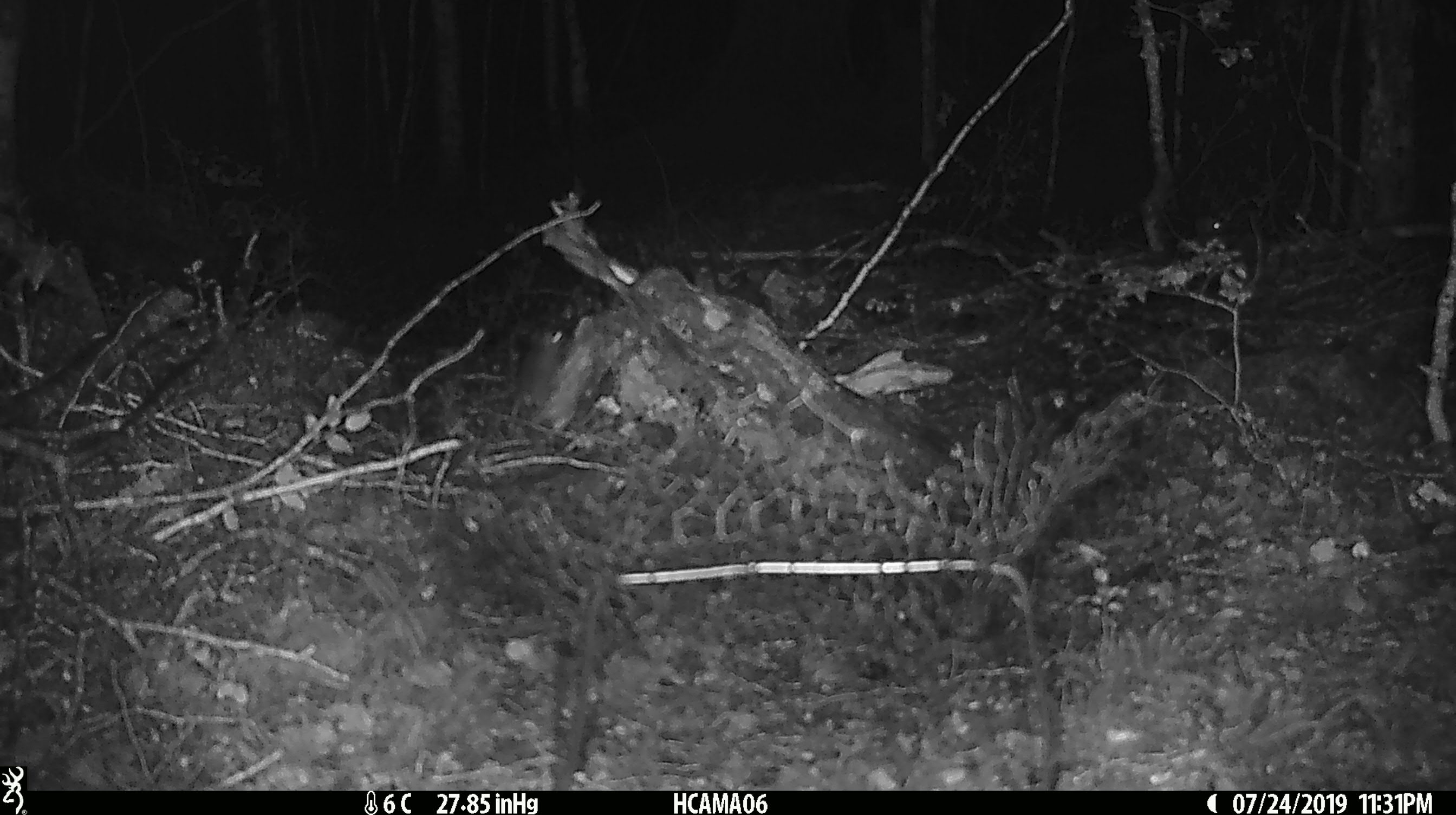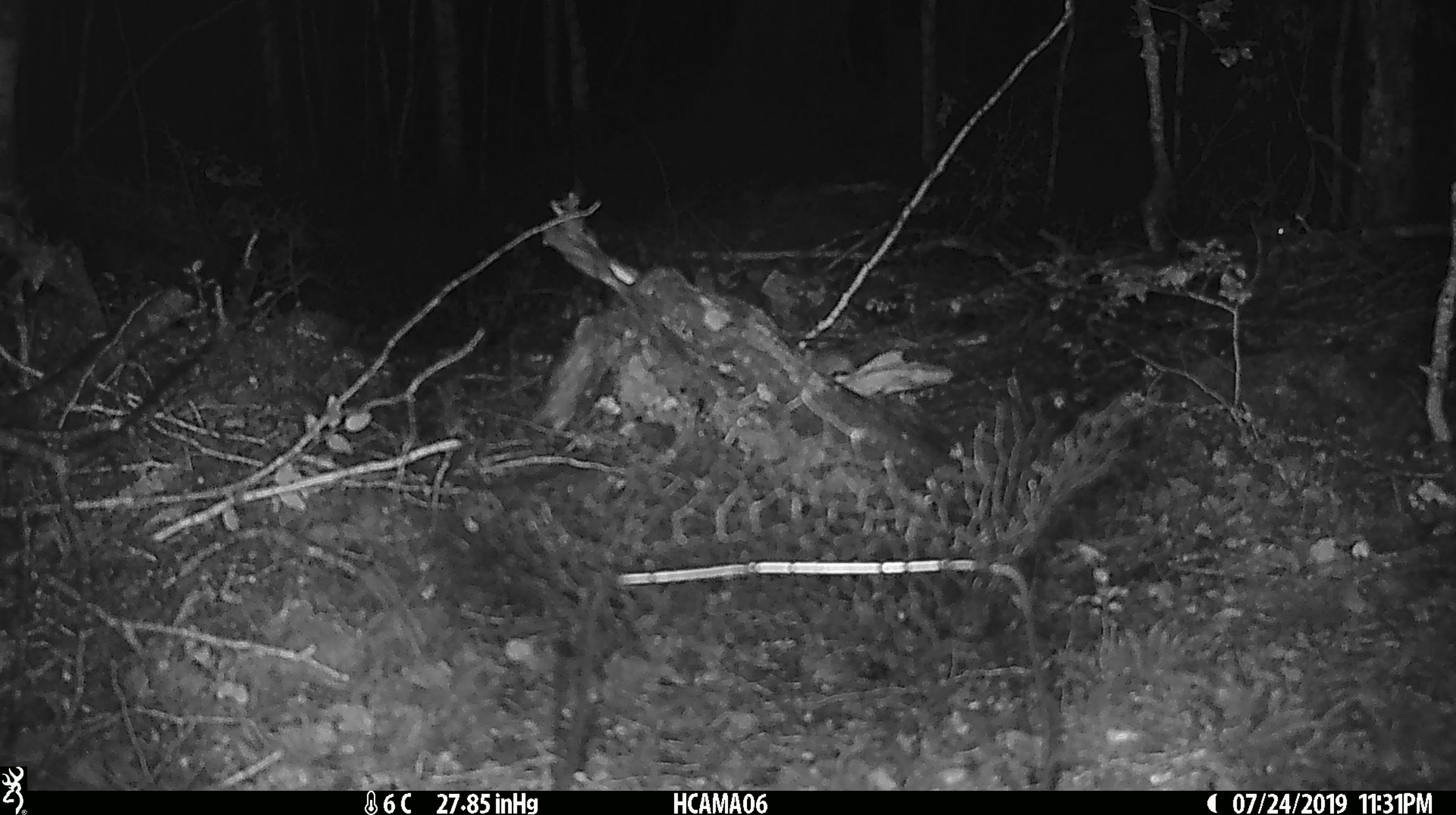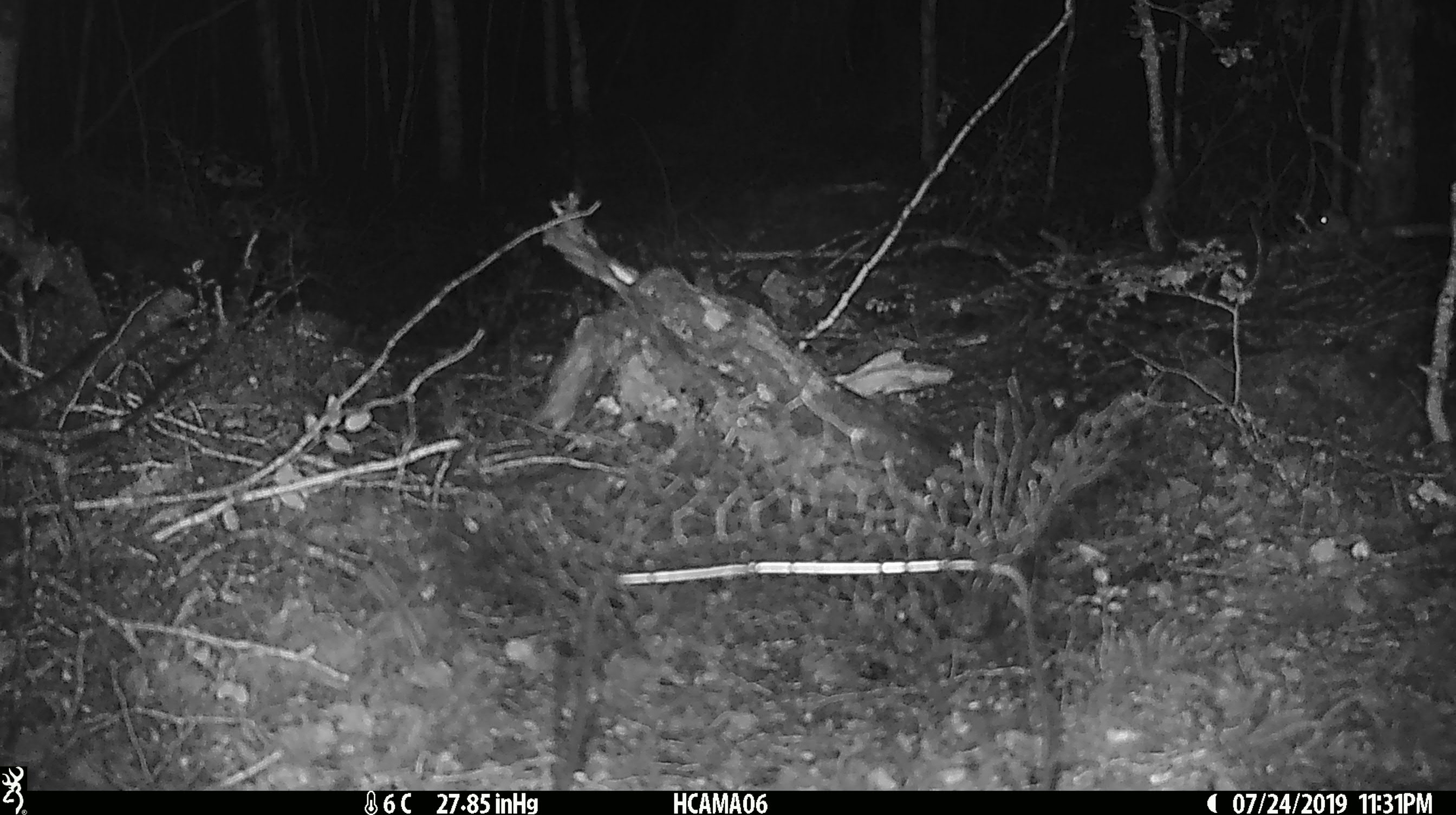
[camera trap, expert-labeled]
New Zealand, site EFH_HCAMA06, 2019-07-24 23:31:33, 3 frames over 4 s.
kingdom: Animalia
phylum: Chordata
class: Mammalia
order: Rodentia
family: Muridae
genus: Mus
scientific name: Mus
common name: mouse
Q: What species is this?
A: Mouse (Mus).